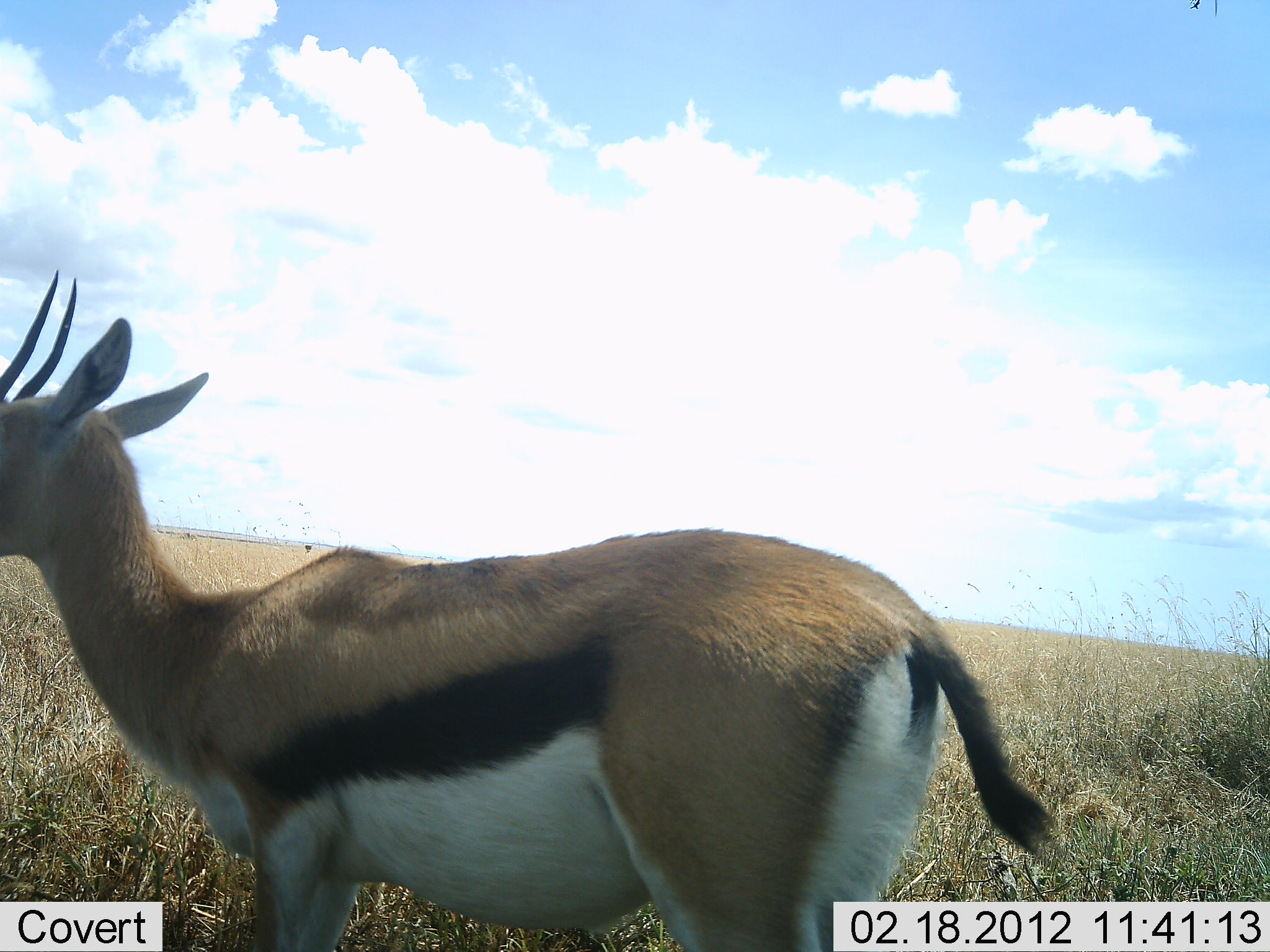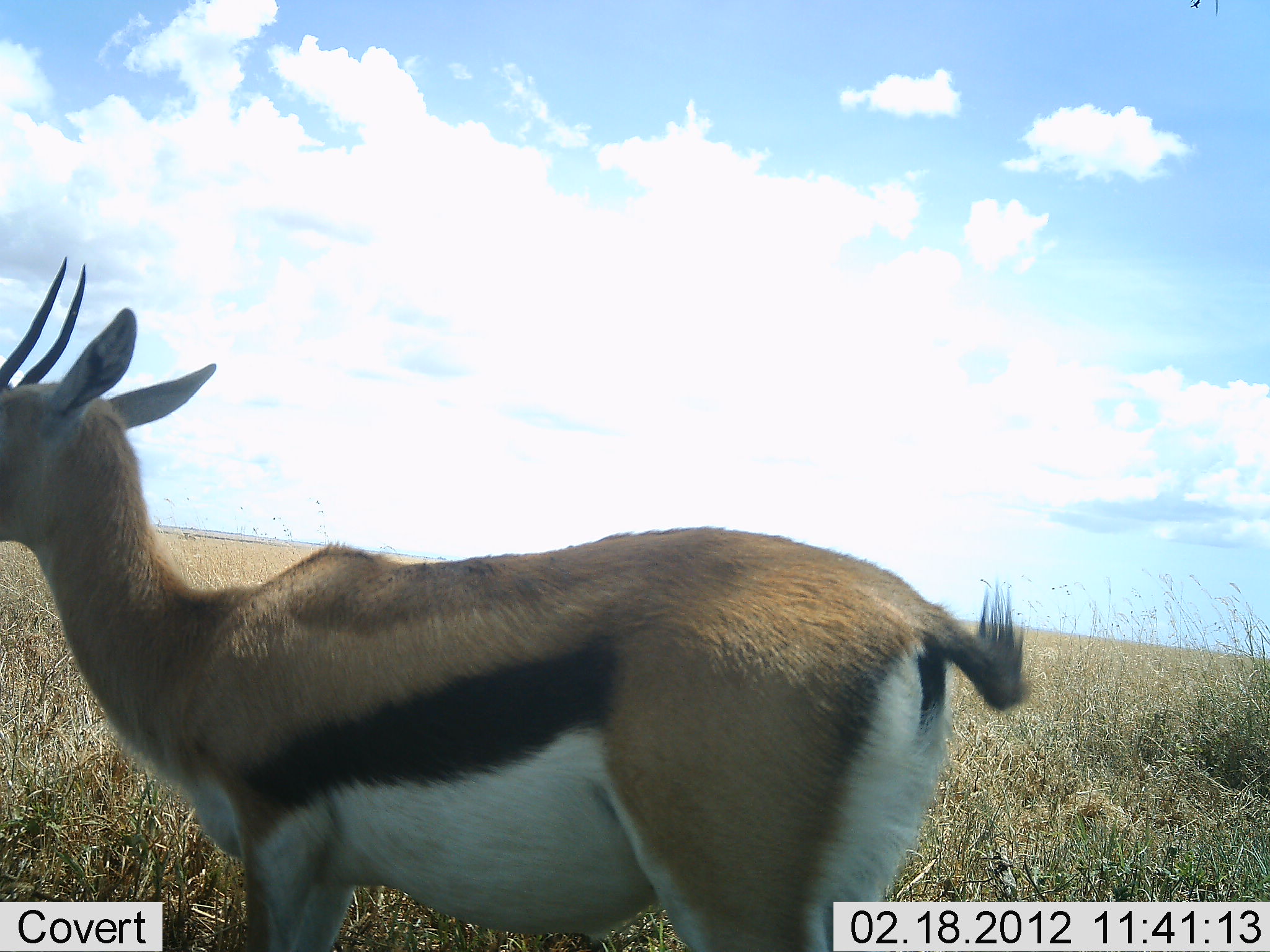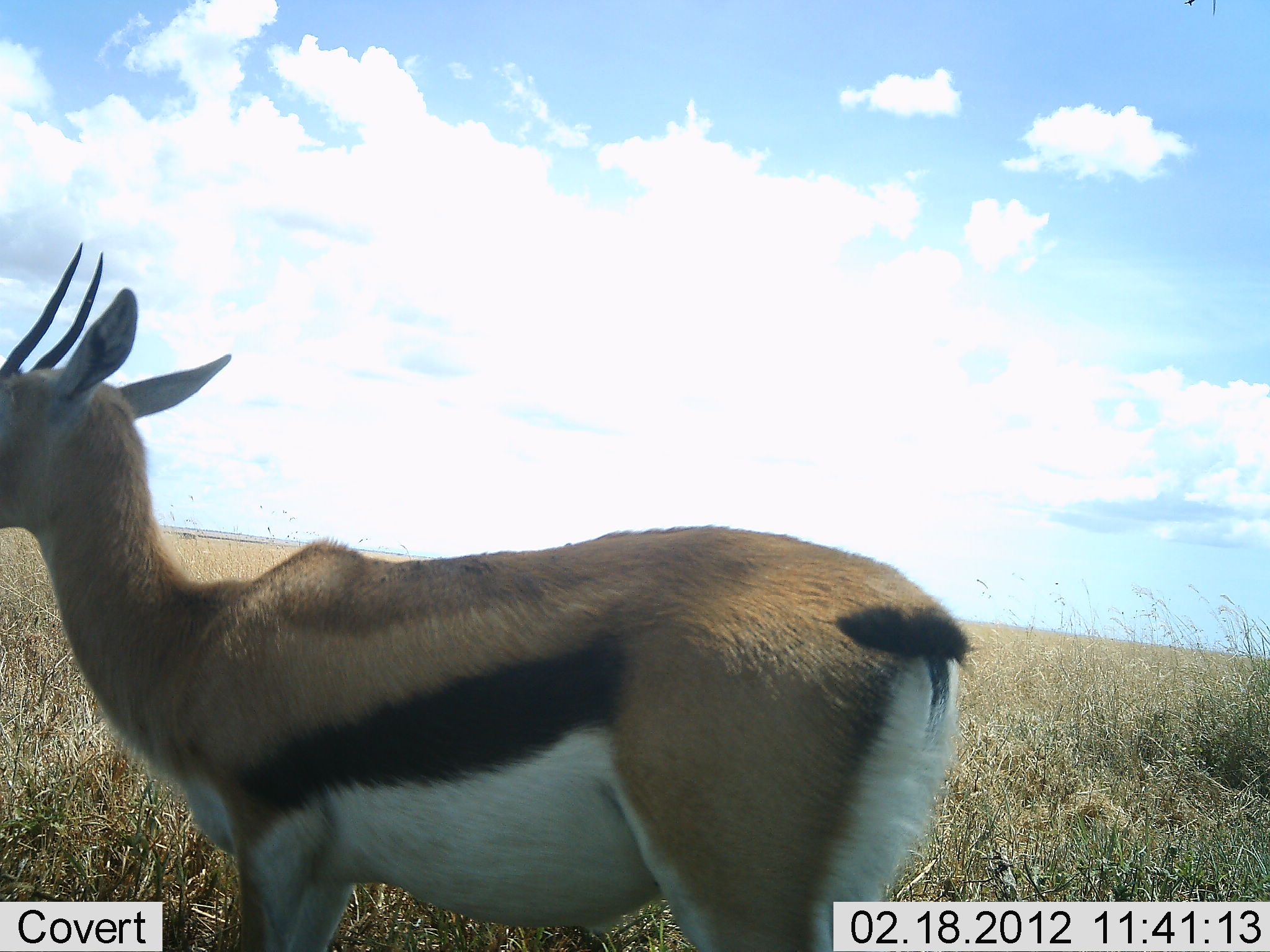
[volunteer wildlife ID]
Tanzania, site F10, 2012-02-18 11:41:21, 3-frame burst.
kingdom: Animalia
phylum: Chordata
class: Mammalia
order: Artiodactyla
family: Bovidae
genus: Eudorcas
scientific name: Eudorcas thomsonii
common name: thomson's gazelle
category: gazellethomsons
Gazellethomsons (thomson's gazelle) (Eudorcas thomsonii), count 1. Behavior (volunteer vote fractions): standing 100%, resting 0%, moving 0%, interacting 0%. Young present (vote fraction): 0%. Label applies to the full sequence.